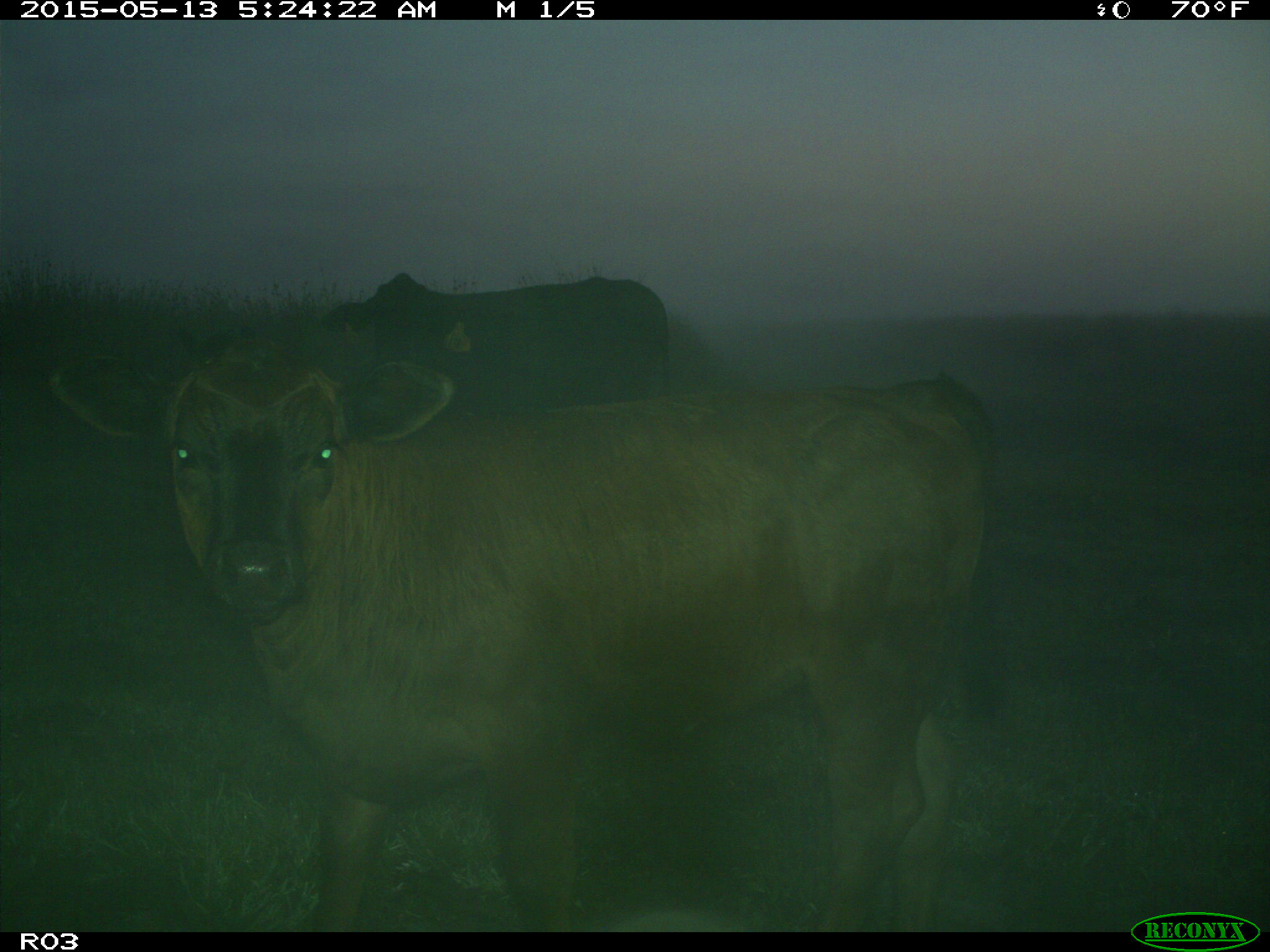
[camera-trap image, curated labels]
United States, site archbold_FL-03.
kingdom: Animalia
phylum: Chordata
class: Mammalia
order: Artiodactyla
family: Bovidae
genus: Bos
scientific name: Bos taurus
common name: domestic cow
Bos taurus (domestic cow).